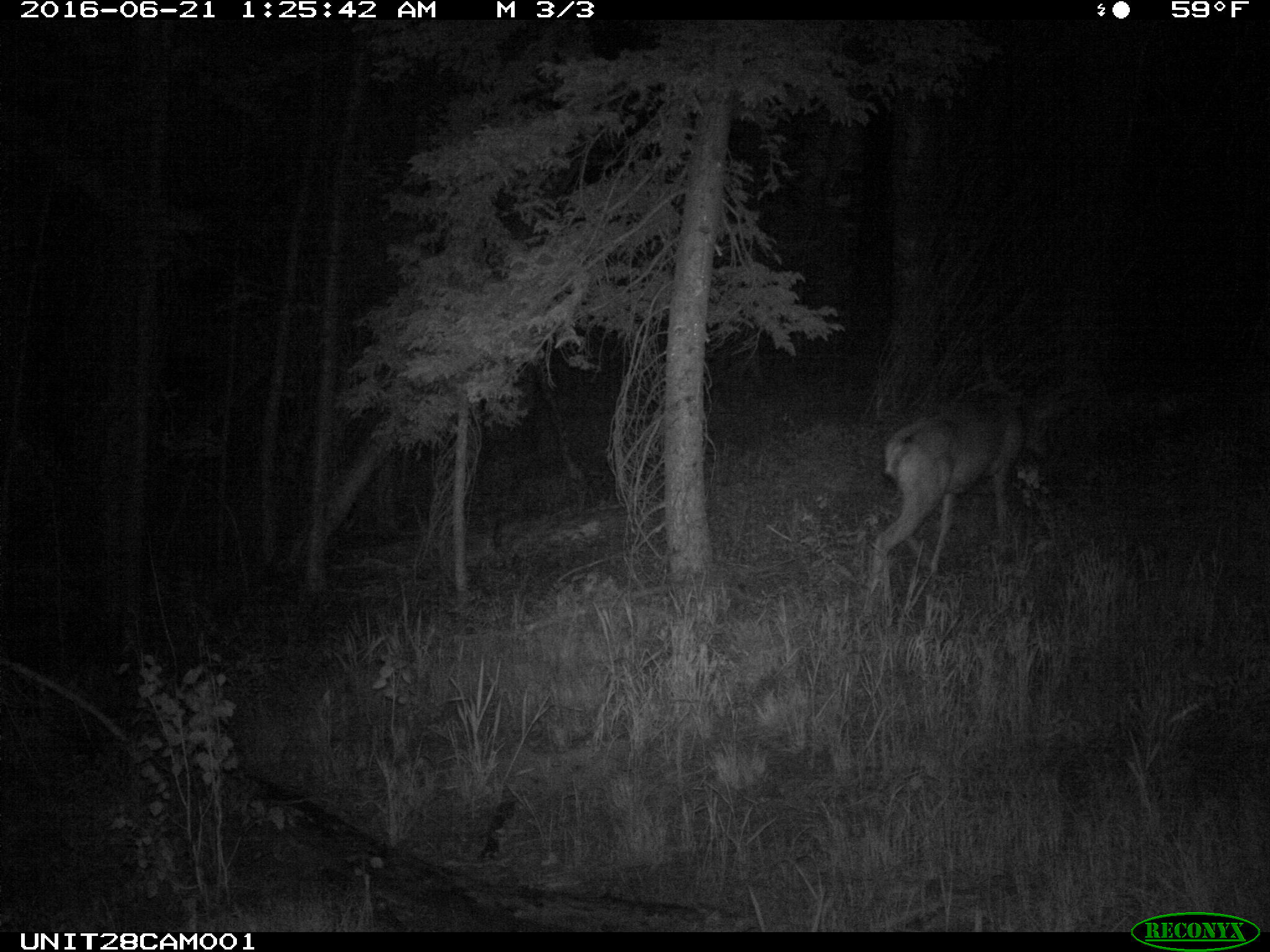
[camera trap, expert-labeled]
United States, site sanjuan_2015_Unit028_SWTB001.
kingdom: Animalia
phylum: Chordata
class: Mammalia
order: Artiodactyla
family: Cervidae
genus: Odocoileus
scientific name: Odocoileus hemionus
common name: mule deer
Odocoileus hemionus (mule deer).